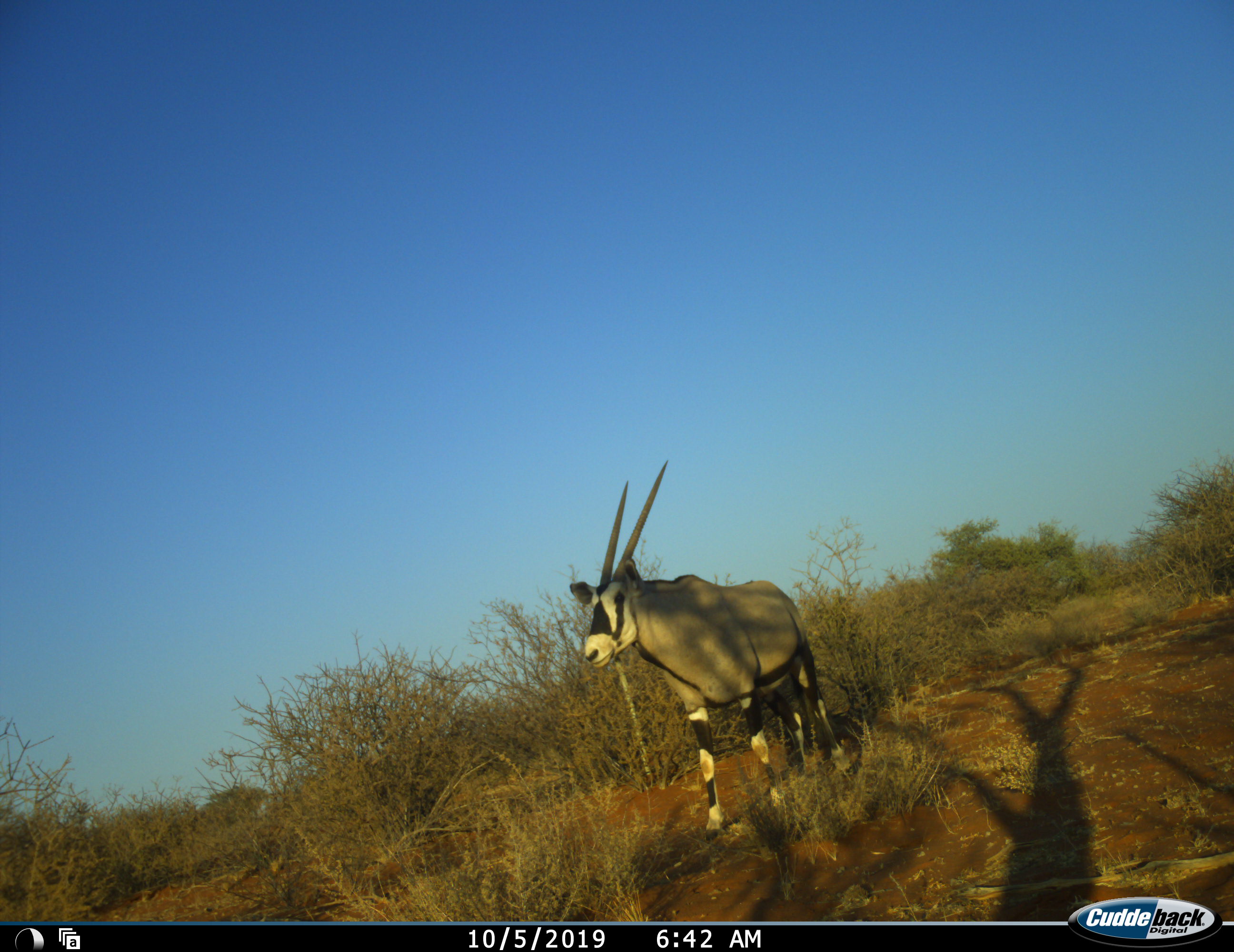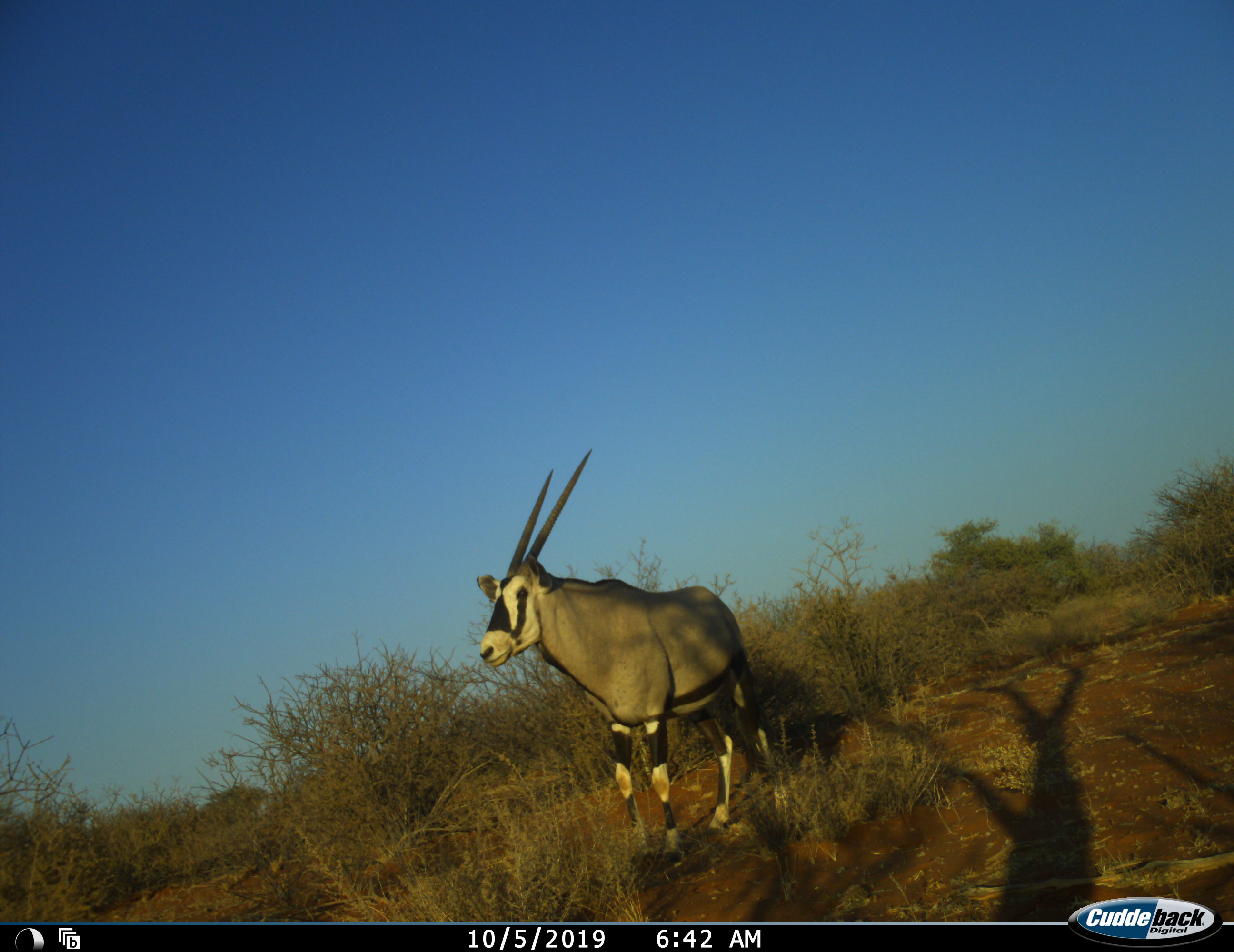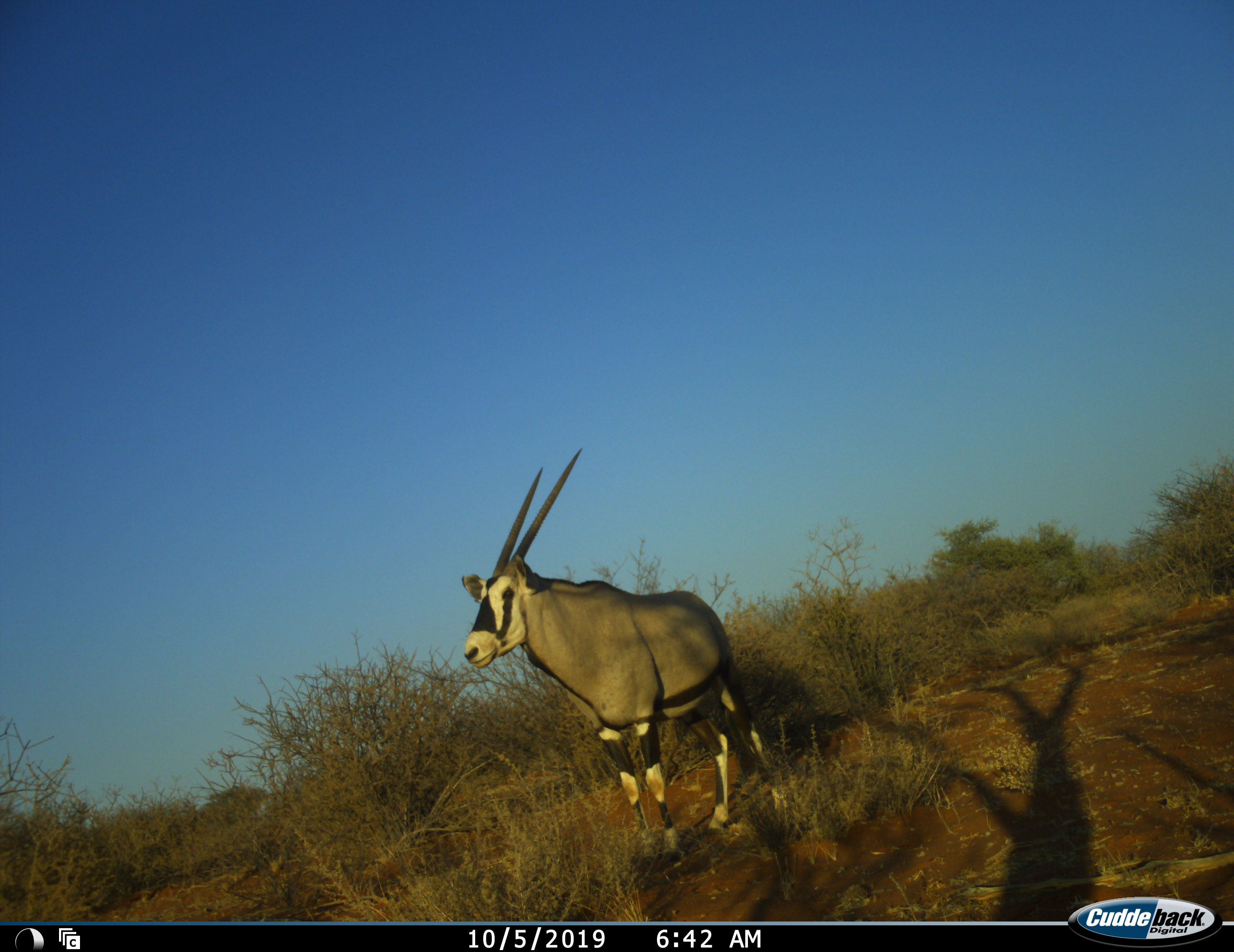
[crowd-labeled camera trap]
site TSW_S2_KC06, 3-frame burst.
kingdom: Animalia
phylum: Chordata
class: Mammalia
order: Artiodactyla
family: Bovidae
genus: Oryx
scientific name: Oryx gazella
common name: gemsbok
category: oryx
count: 1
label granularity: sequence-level